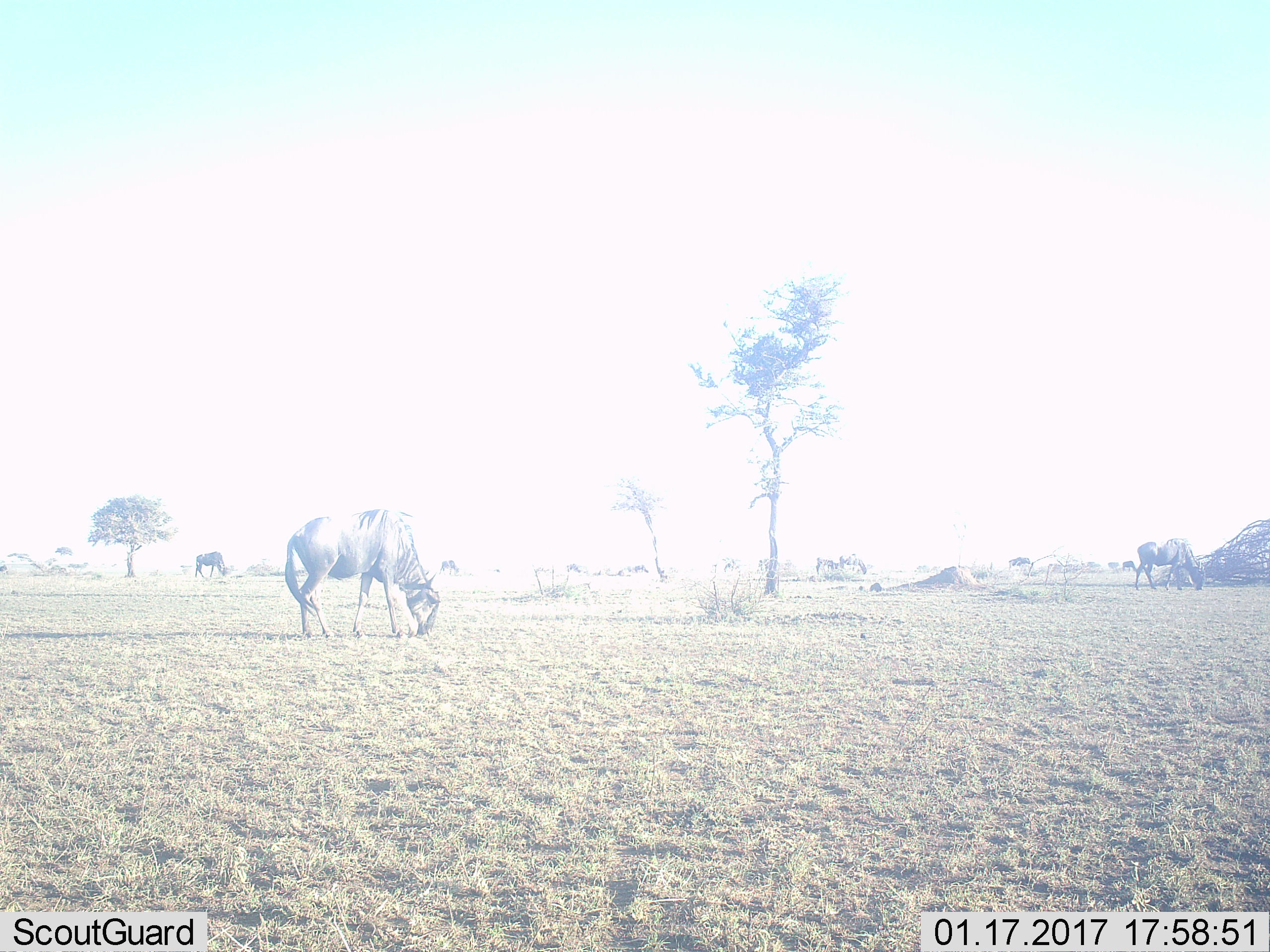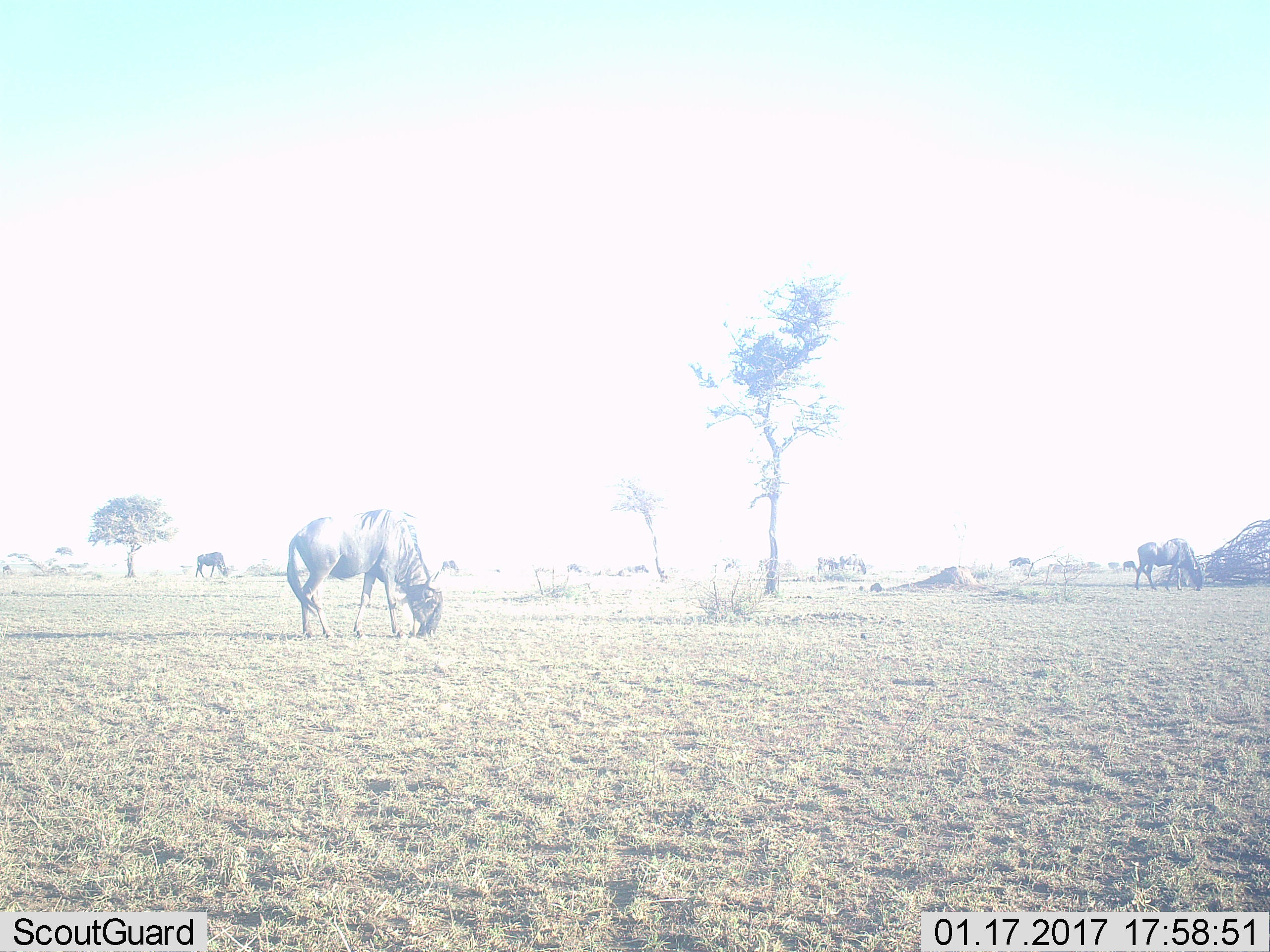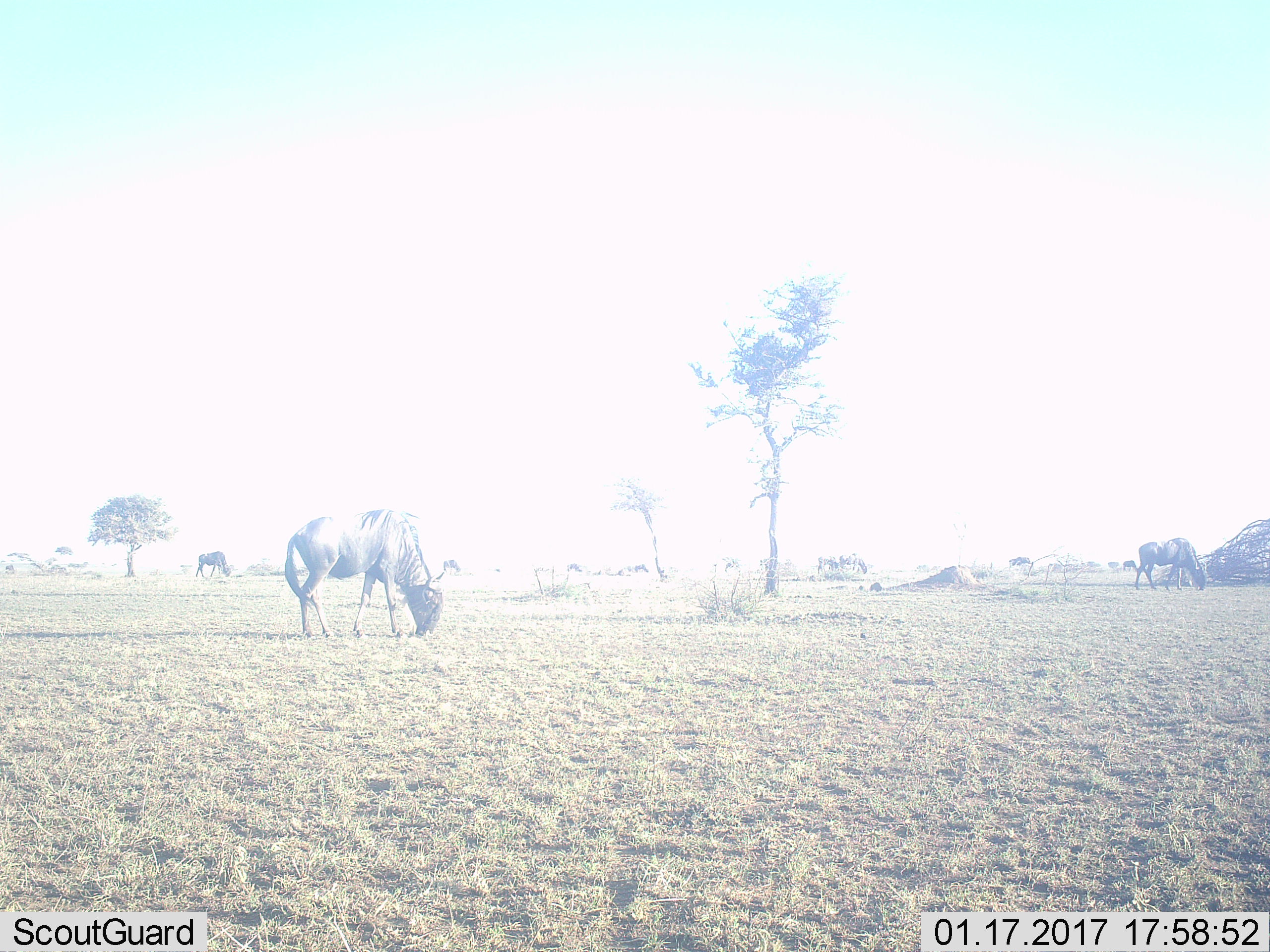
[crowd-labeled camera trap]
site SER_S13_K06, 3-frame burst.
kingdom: Animalia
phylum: Chordata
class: Mammalia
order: Artiodactyla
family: Bovidae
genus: Connochaetes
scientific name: Connochaetes taurinus taurinus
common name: blue wildebeest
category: wildebeestblue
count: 7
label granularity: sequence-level